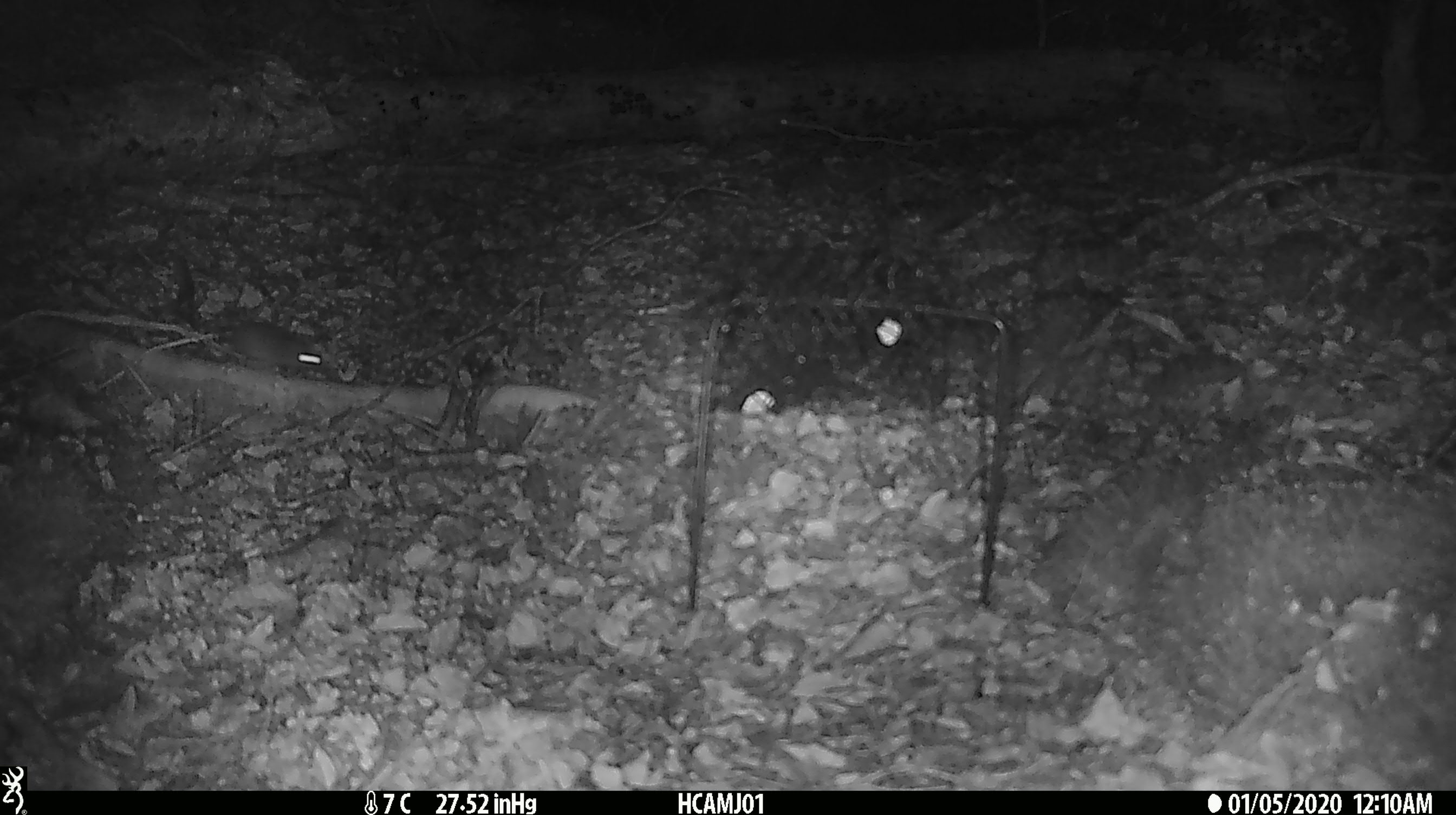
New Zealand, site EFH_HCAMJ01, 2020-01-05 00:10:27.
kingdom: Animalia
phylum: Chordata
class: Mammalia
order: Rodentia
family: Muridae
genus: Mus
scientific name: Mus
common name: mouse